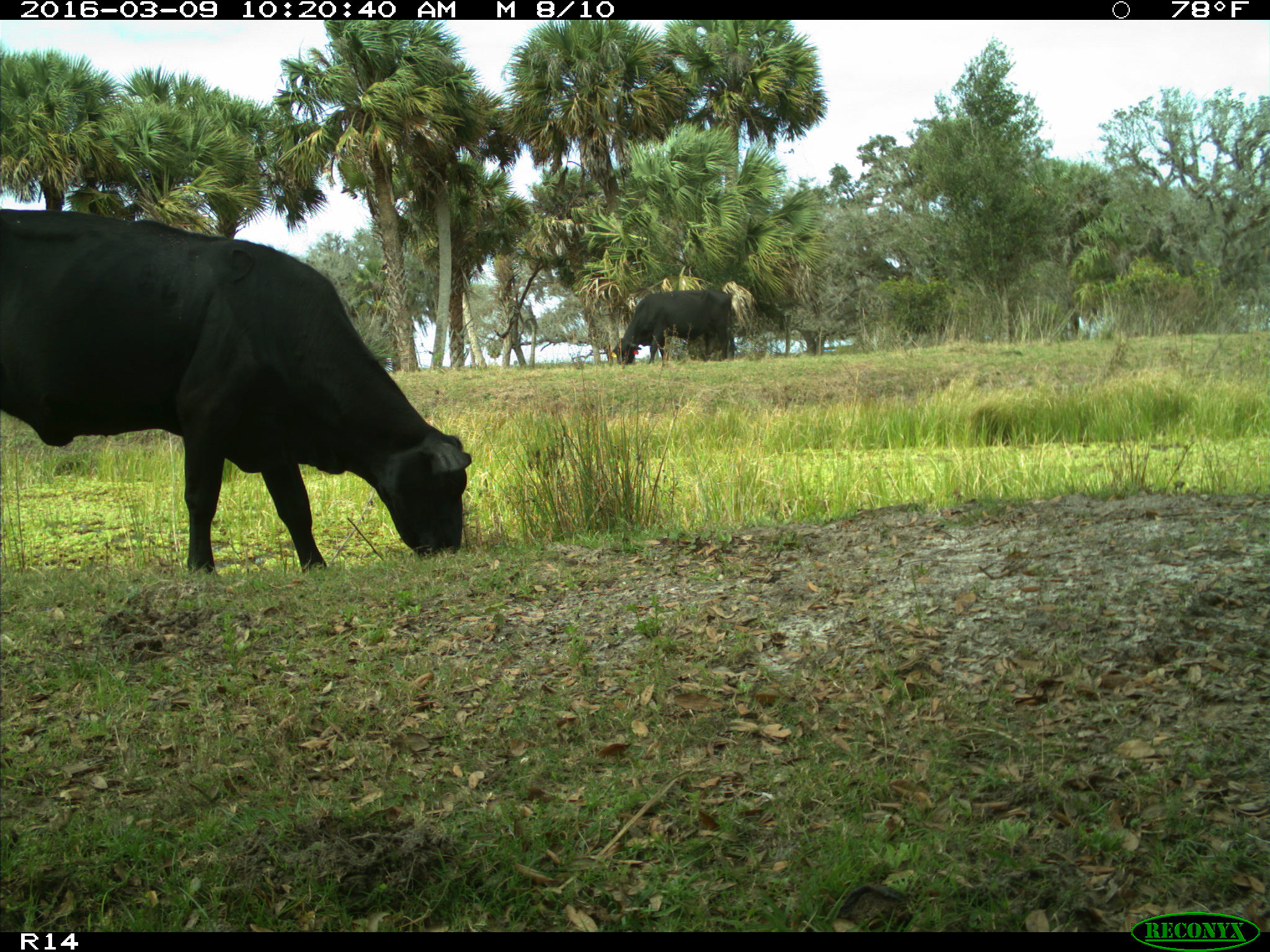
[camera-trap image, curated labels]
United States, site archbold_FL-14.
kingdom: Animalia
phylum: Chordata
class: Mammalia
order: Artiodactyla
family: Bovidae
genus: Bos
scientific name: Bos taurus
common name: domestic cow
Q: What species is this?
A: Bos taurus (domestic cow).